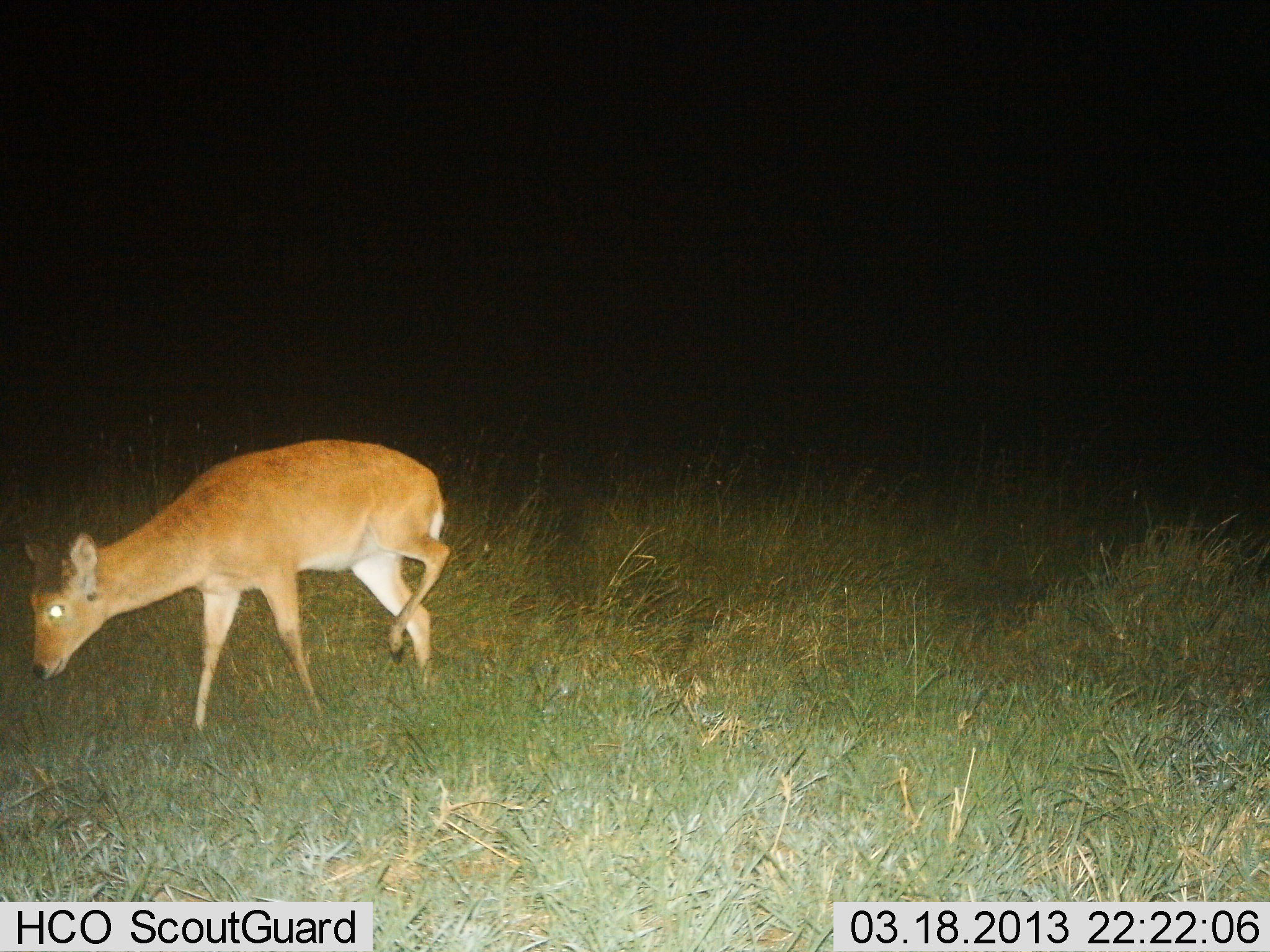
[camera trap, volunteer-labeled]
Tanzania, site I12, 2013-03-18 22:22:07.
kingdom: Animalia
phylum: Chordata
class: Mammalia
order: Artiodactyla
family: Bovidae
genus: Redunca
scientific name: Redunca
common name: reedbuck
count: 1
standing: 27%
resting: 0%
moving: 53%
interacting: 0%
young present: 0%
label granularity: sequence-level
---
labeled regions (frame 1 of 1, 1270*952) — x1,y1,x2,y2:
animal: 22,437,450,731